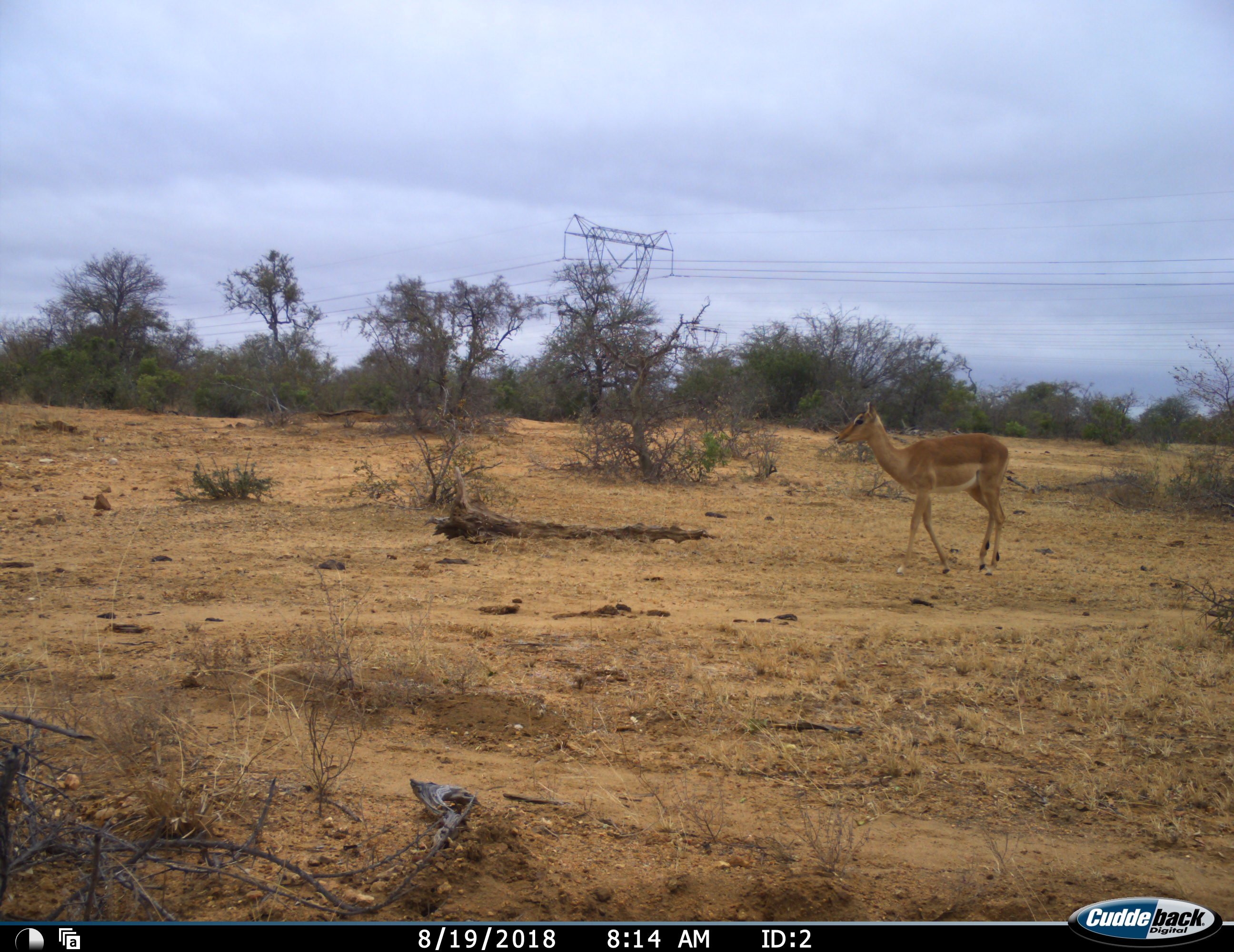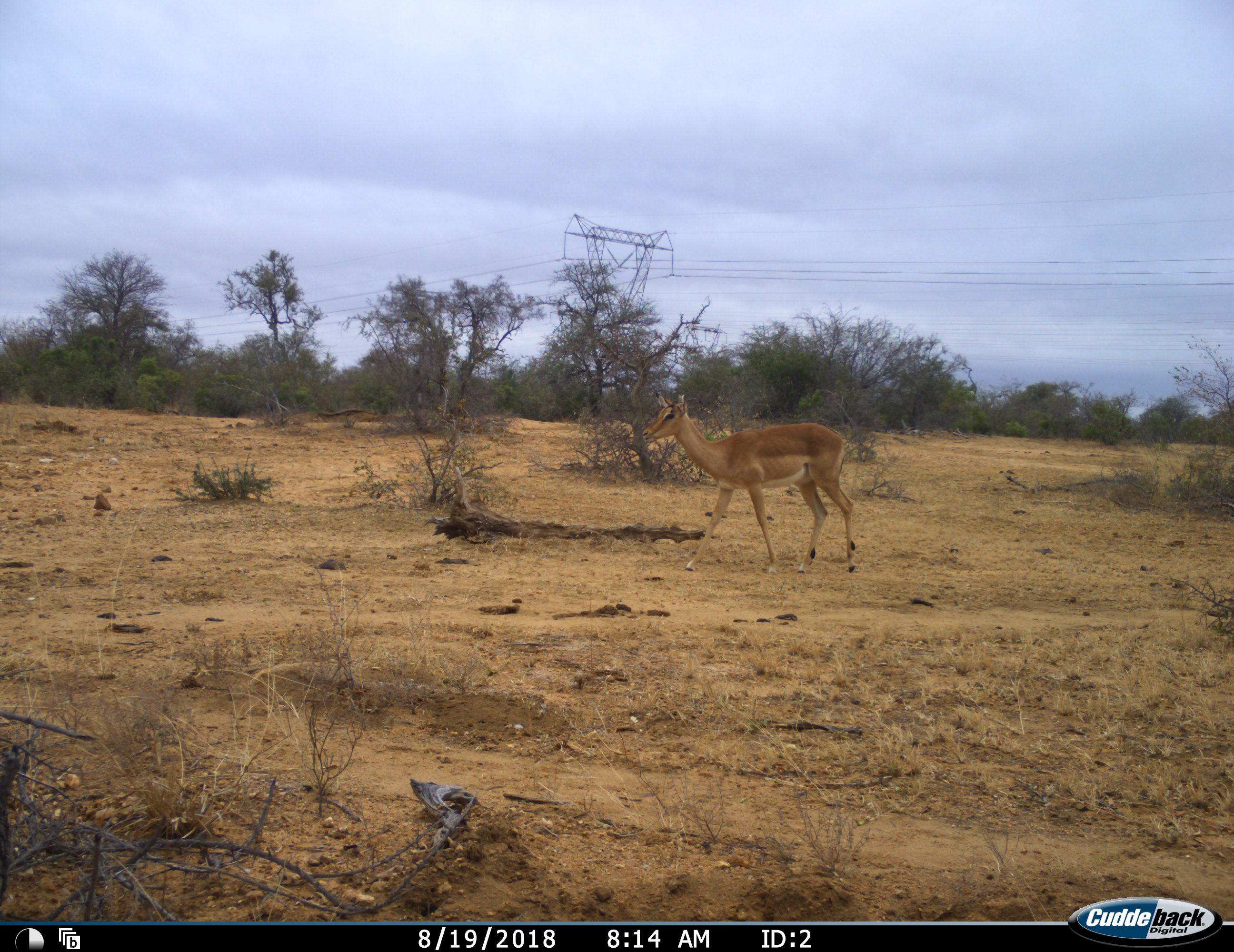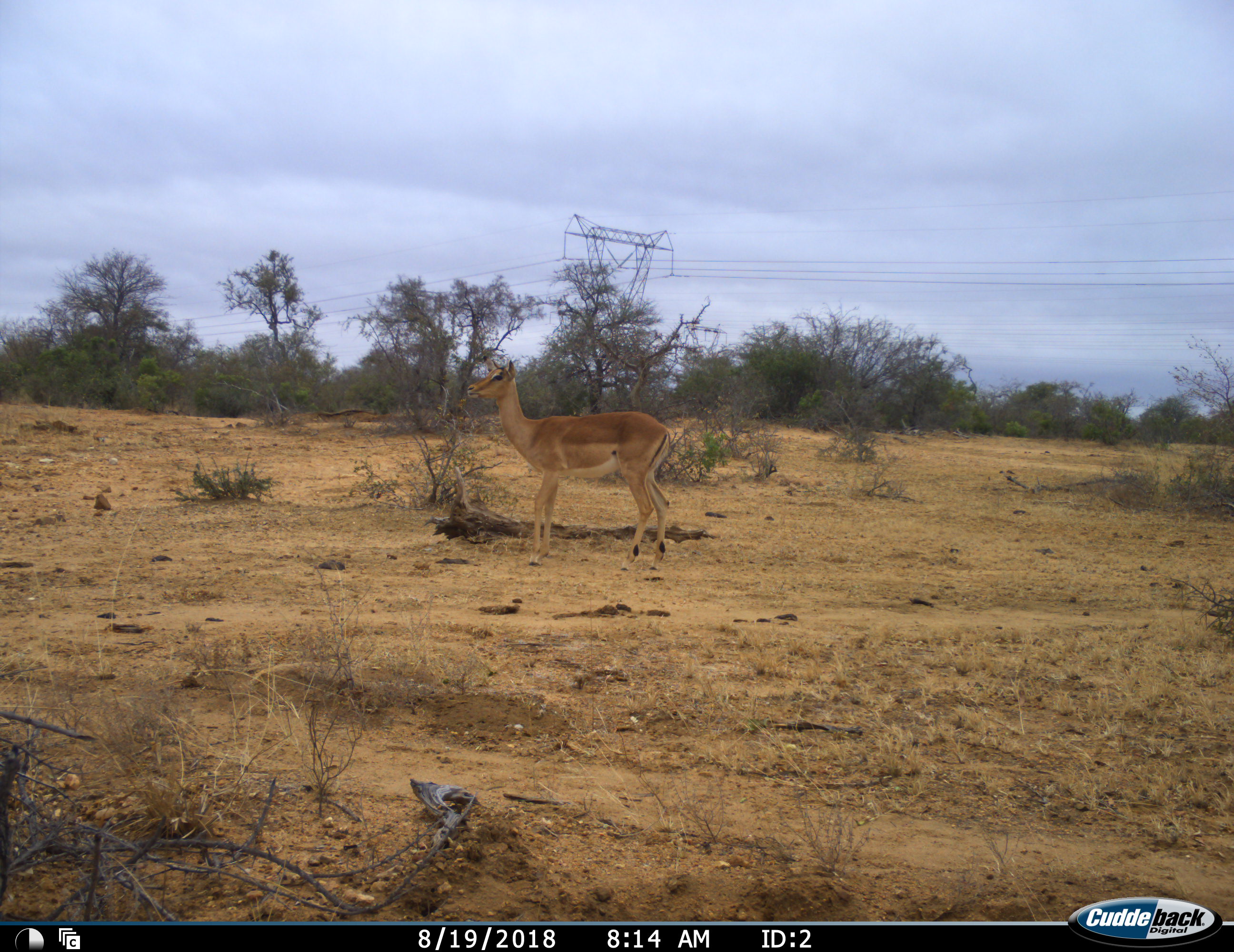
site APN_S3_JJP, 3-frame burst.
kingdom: Animalia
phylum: Chordata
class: Mammalia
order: Artiodactyla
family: Bovidae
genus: Aepyceros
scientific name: Aepyceros melampus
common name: impala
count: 1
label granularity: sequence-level